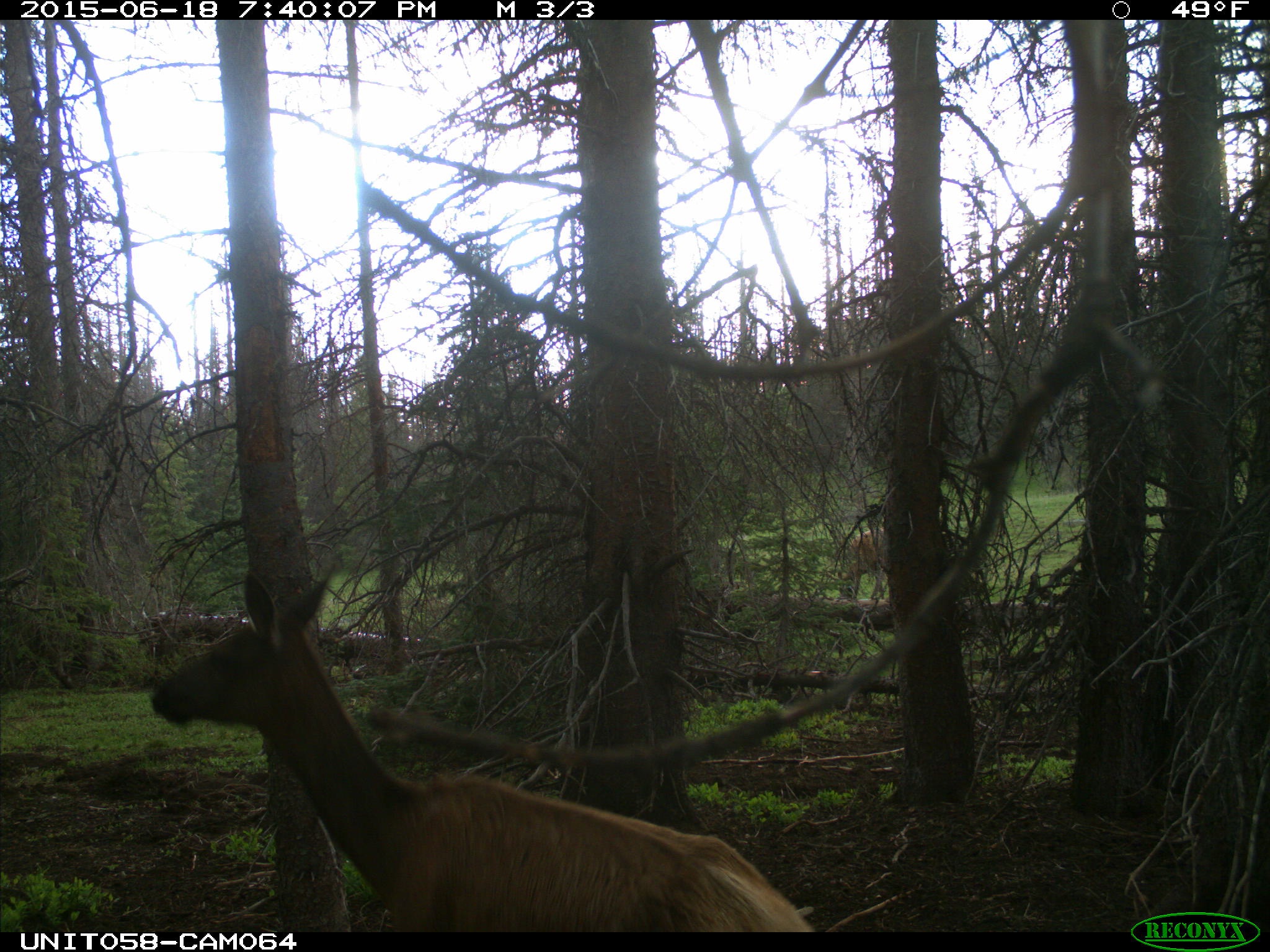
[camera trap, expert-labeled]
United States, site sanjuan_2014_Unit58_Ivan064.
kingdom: Animalia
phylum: Chordata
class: Mammalia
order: Artiodactyla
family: Cervidae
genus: Cervus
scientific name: Cervus elaphus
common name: red deer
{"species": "Cervus elaphus (red deer)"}